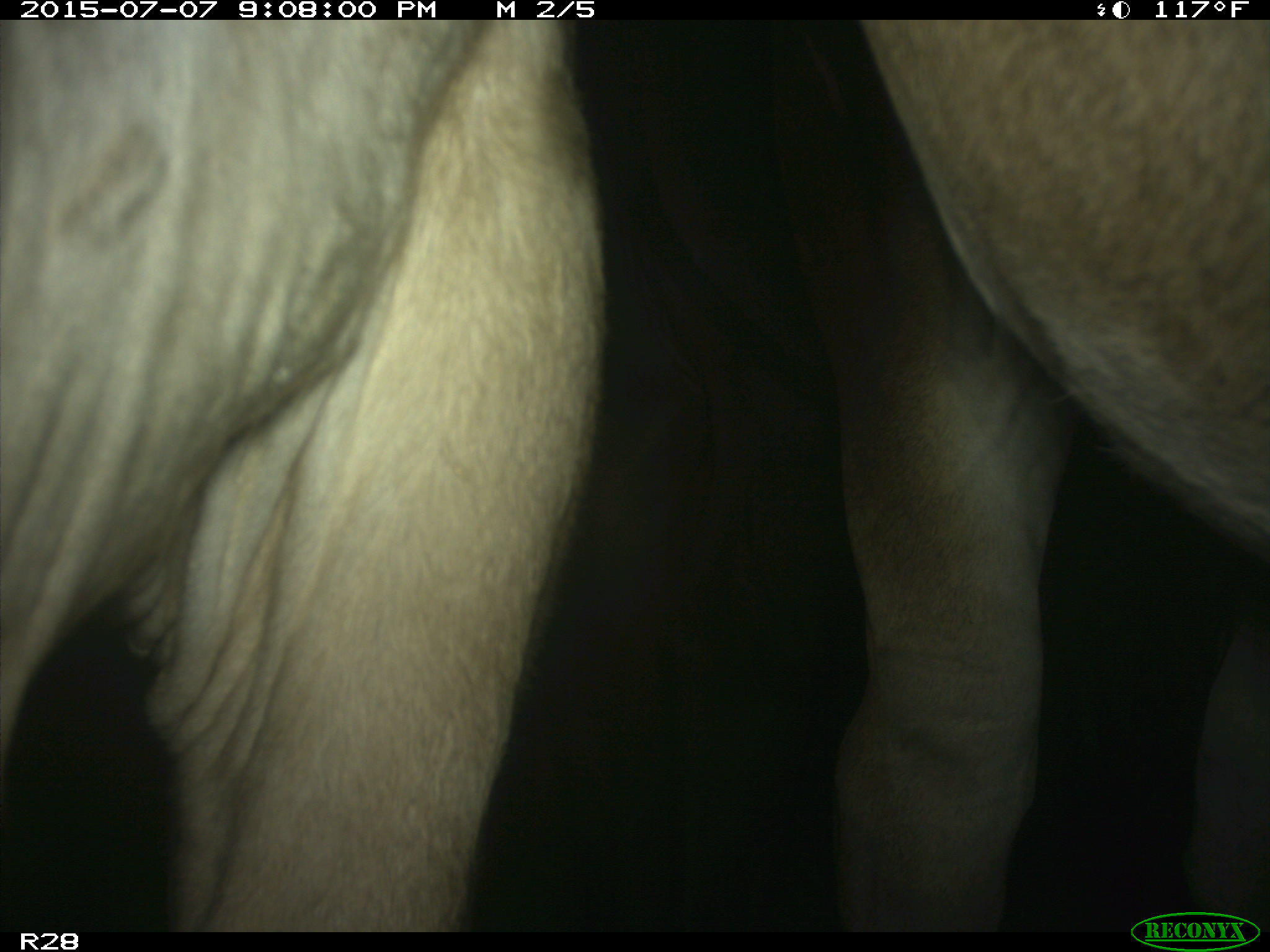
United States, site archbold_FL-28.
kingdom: Animalia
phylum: Chordata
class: Mammalia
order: Artiodactyla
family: Bovidae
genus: Bos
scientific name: Bos taurus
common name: domestic cow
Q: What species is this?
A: Bos taurus (domestic cow).